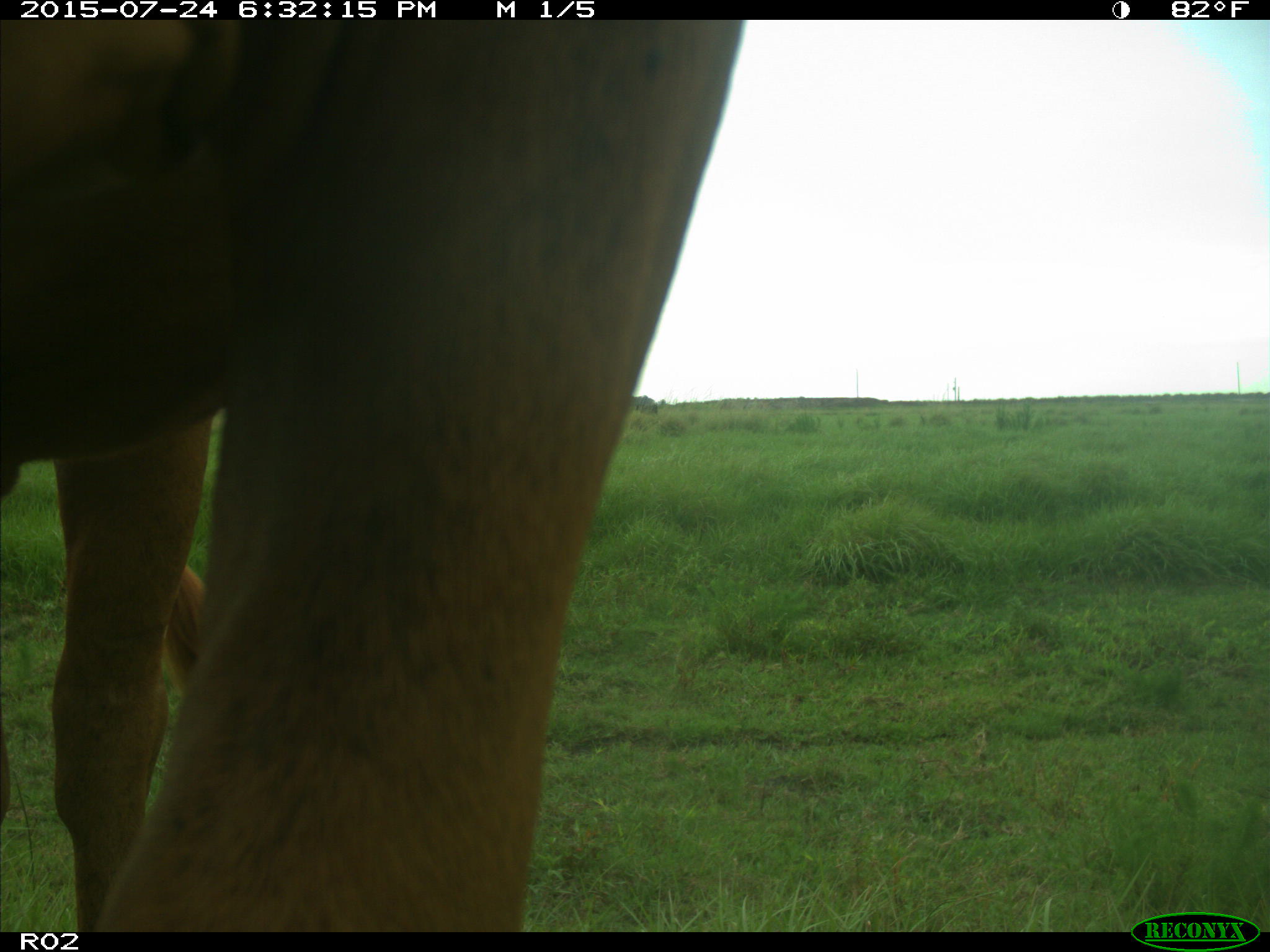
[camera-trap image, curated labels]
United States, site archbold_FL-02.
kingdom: Animalia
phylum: Chordata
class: Mammalia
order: Artiodactyla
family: Bovidae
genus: Bos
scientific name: Bos taurus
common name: domestic cow